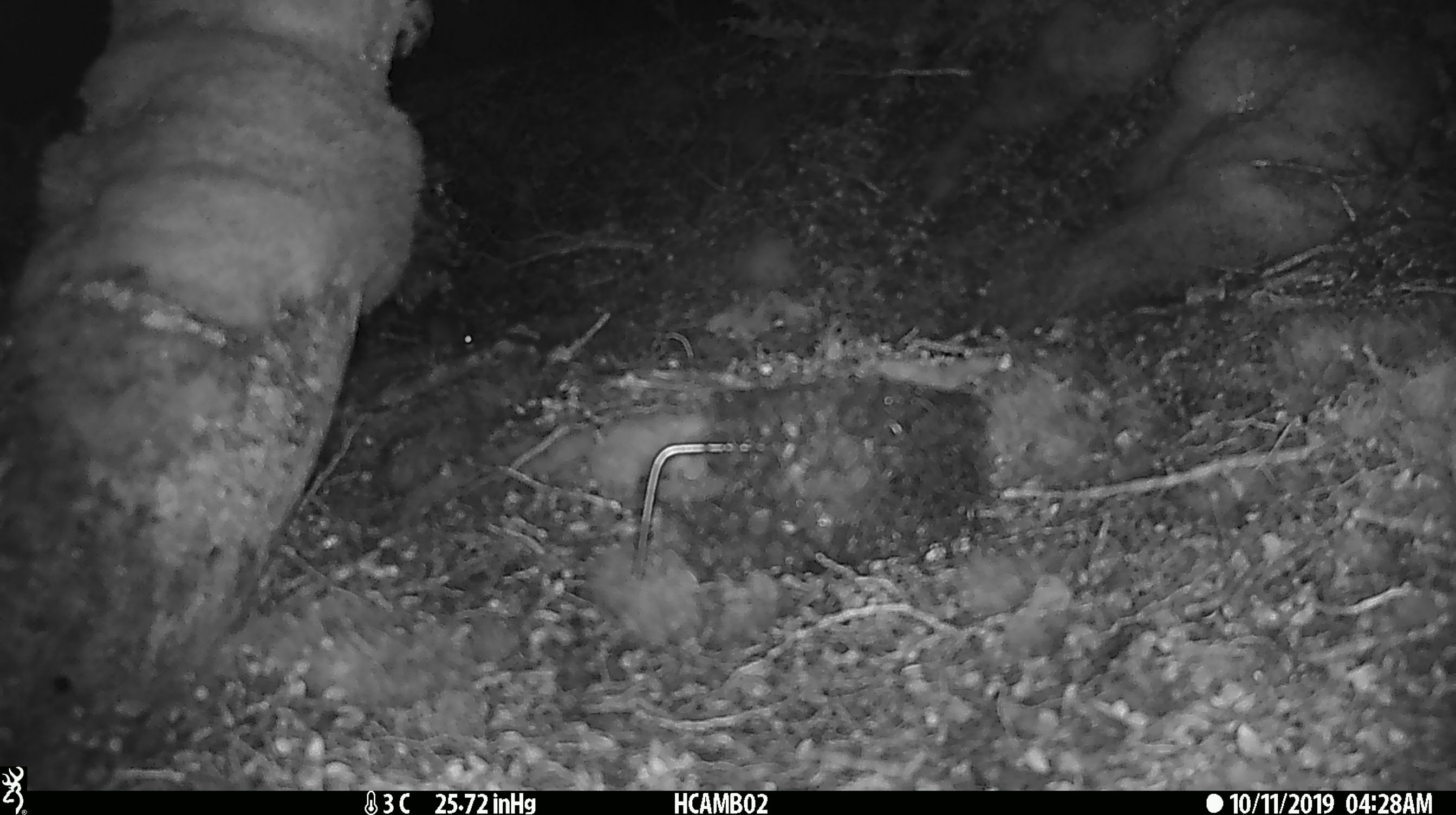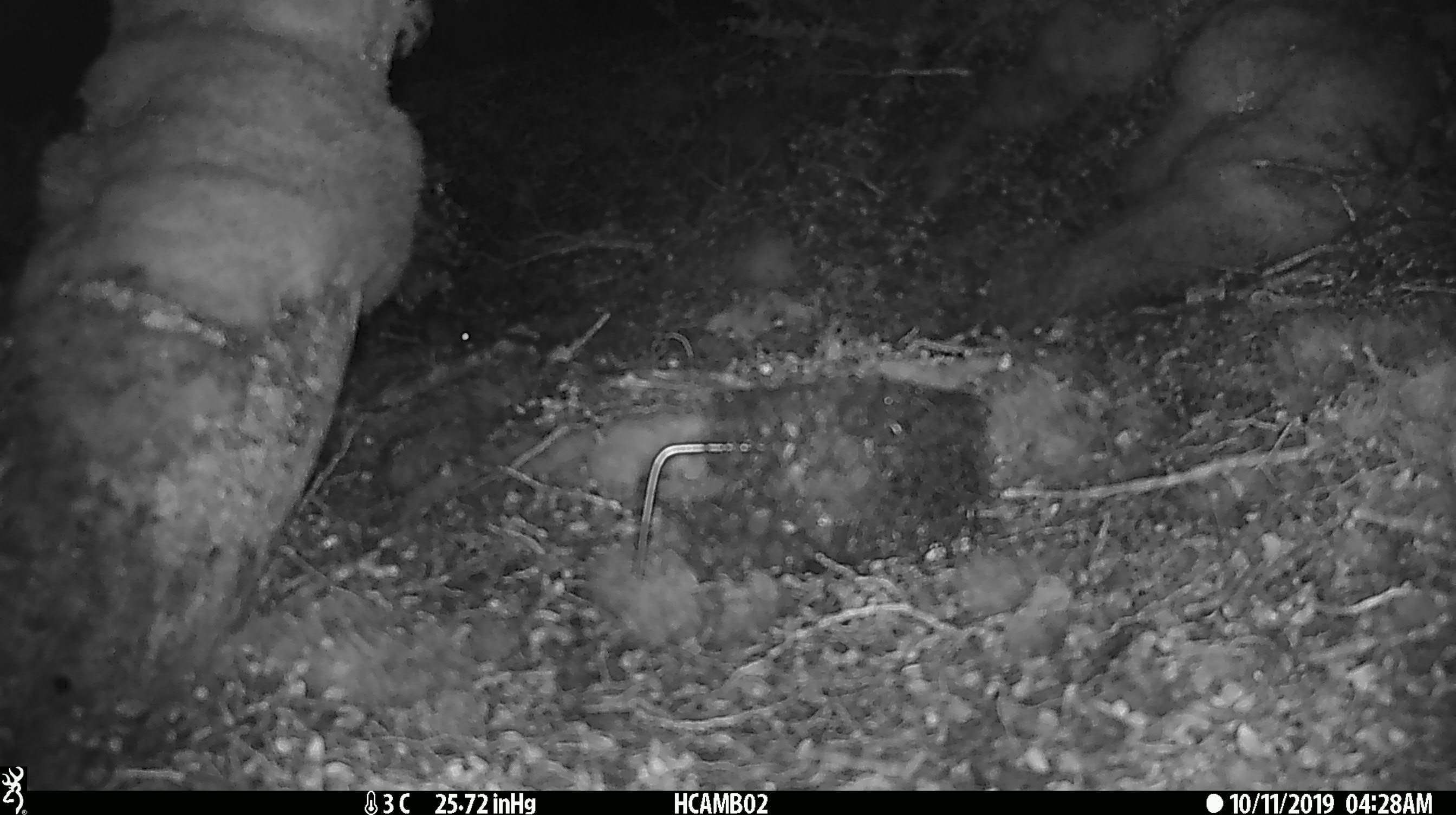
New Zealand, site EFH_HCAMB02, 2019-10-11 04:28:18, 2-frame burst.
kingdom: Animalia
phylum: Chordata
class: Mammalia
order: Rodentia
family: Muridae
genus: Mus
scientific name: Mus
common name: mouse